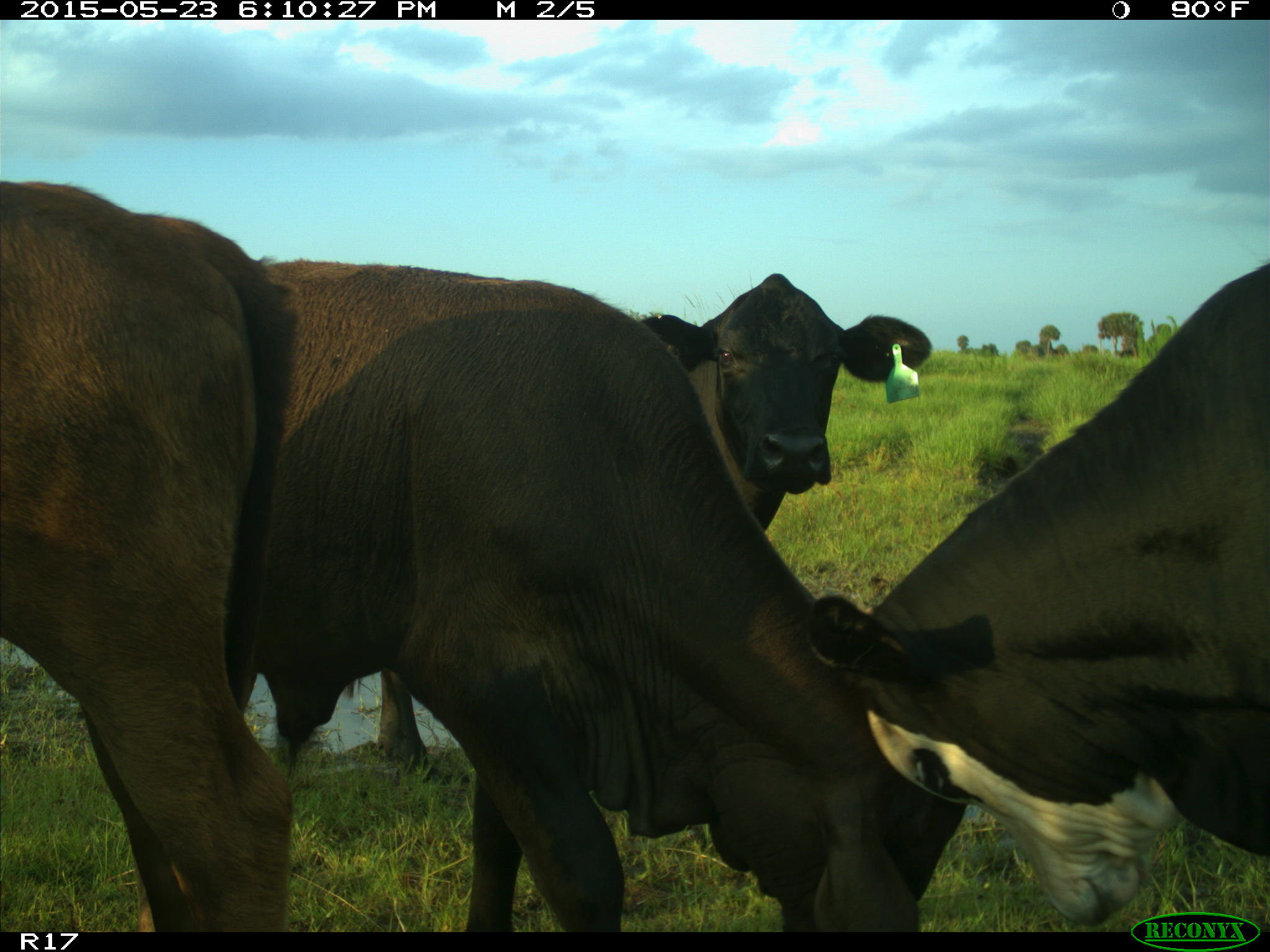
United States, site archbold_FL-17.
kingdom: Animalia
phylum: Chordata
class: Mammalia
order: Artiodactyla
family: Bovidae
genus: Bos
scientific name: Bos taurus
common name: domestic cow